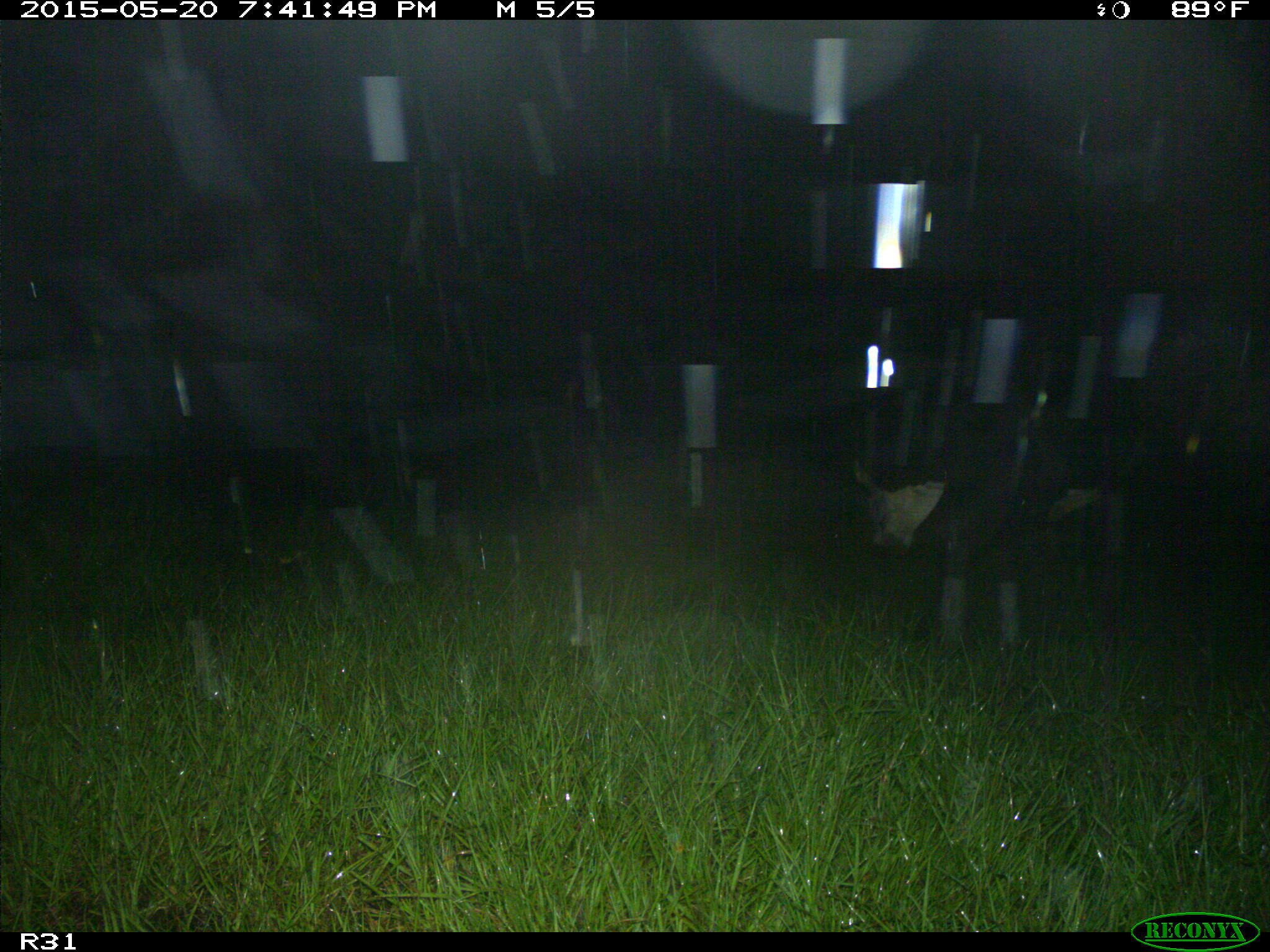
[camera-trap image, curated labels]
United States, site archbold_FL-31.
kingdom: Animalia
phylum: Chordata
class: Mammalia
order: Artiodactyla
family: Bovidae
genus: Bos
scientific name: Bos taurus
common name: domestic cow